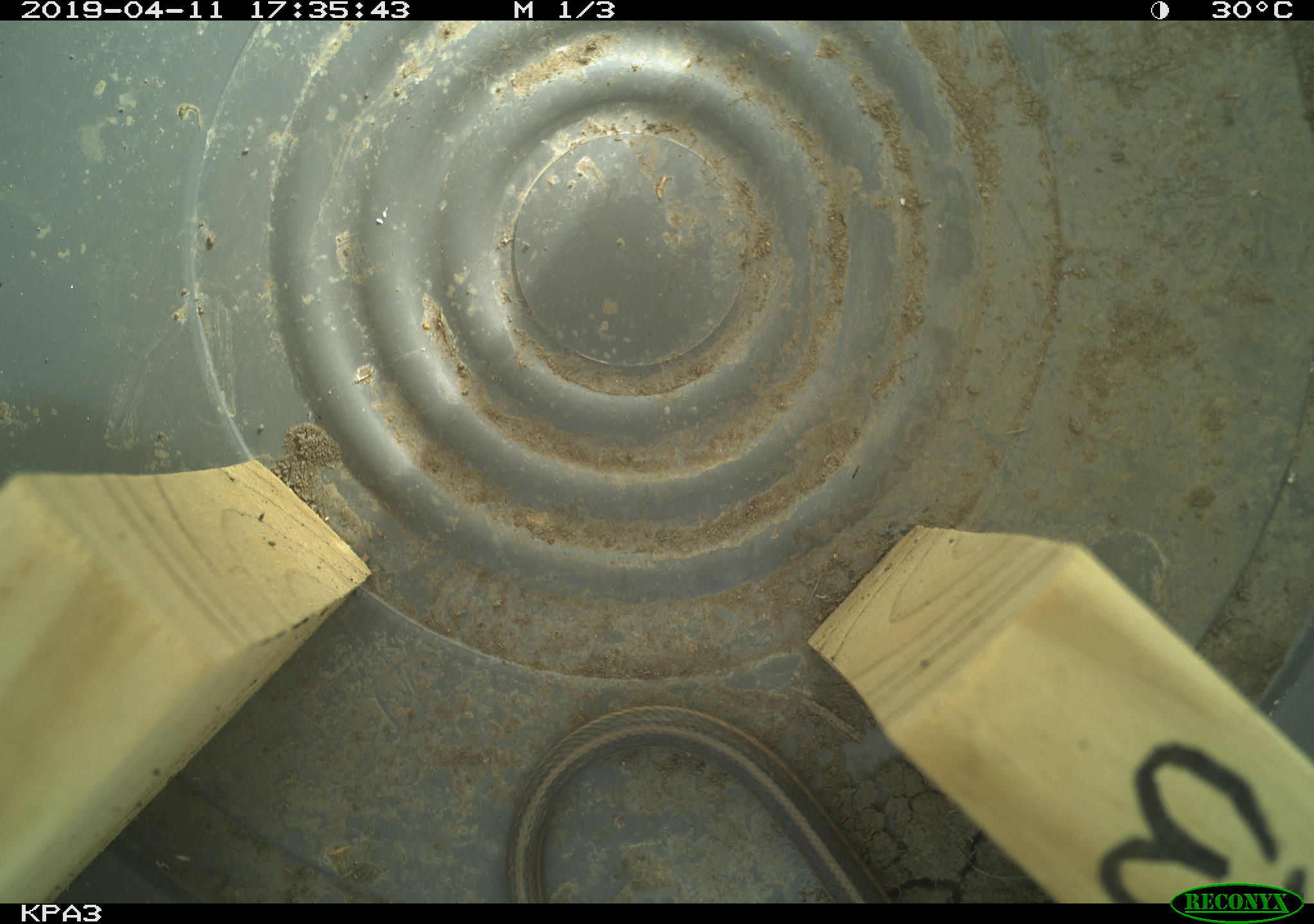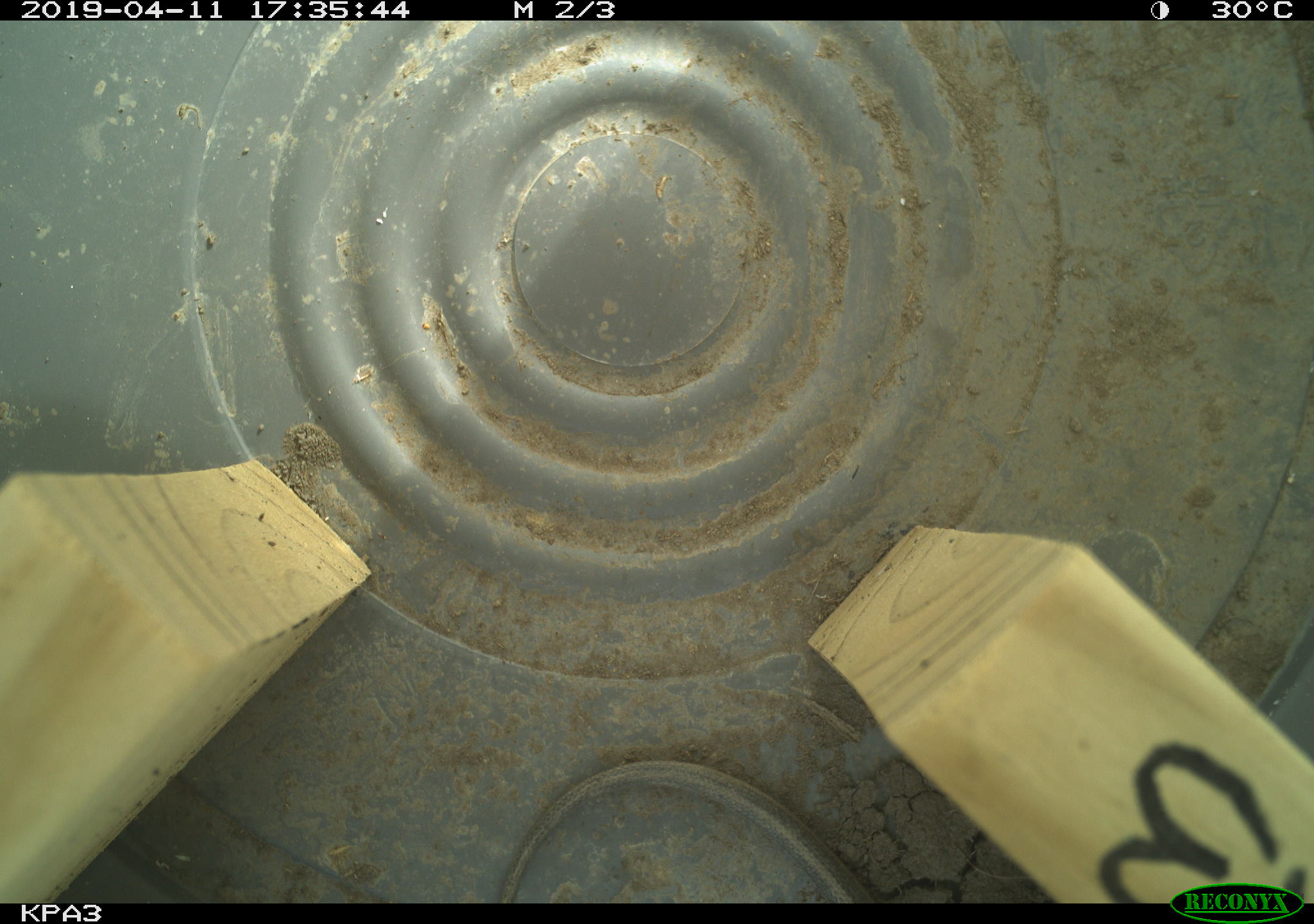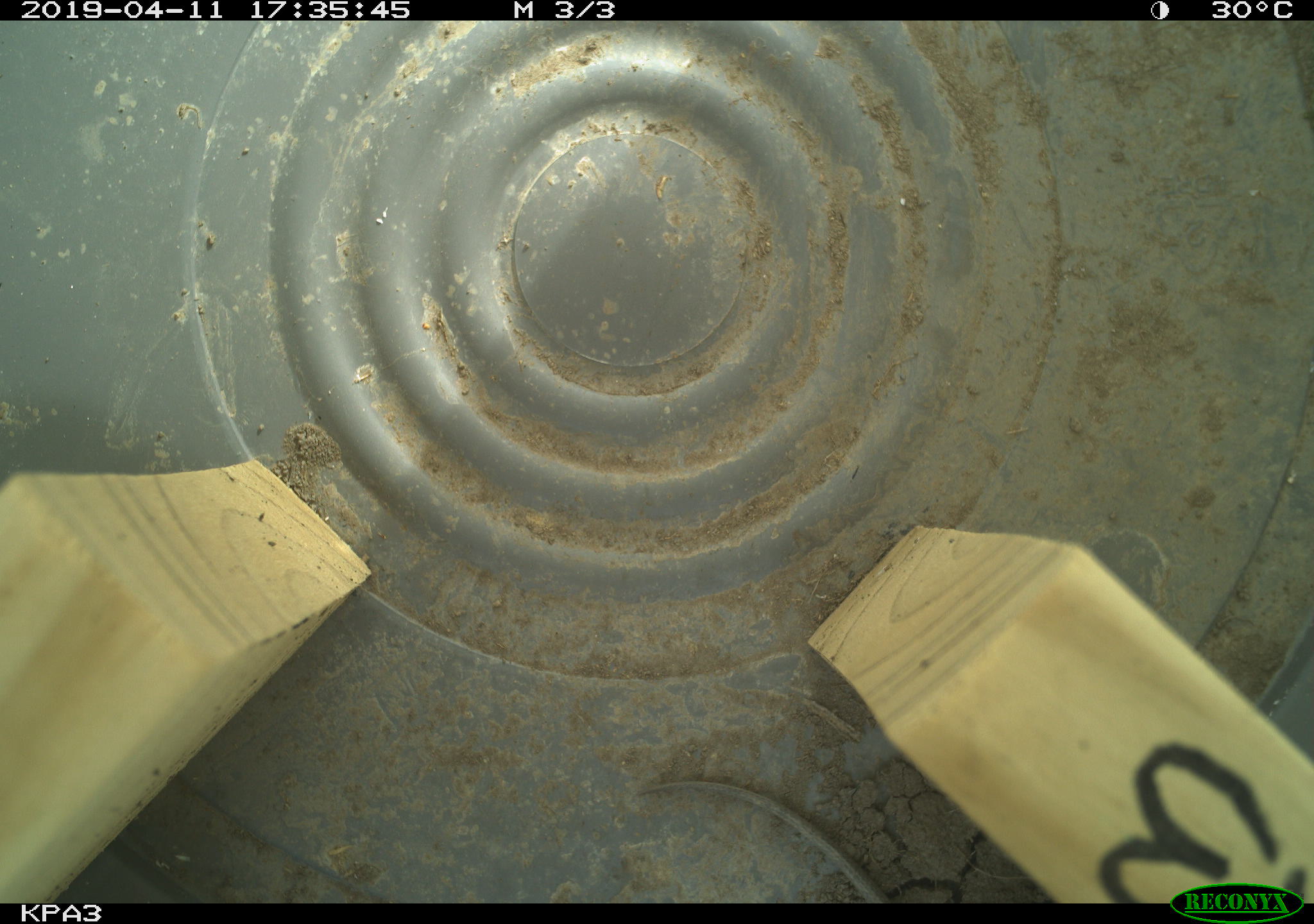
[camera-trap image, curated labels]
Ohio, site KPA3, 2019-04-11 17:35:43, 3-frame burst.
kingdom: Animalia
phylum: Chordata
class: Reptilia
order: Squamata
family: Colubridae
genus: Thamnophis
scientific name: Thamnophis sirtalis sirtalis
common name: eastern gartersnake